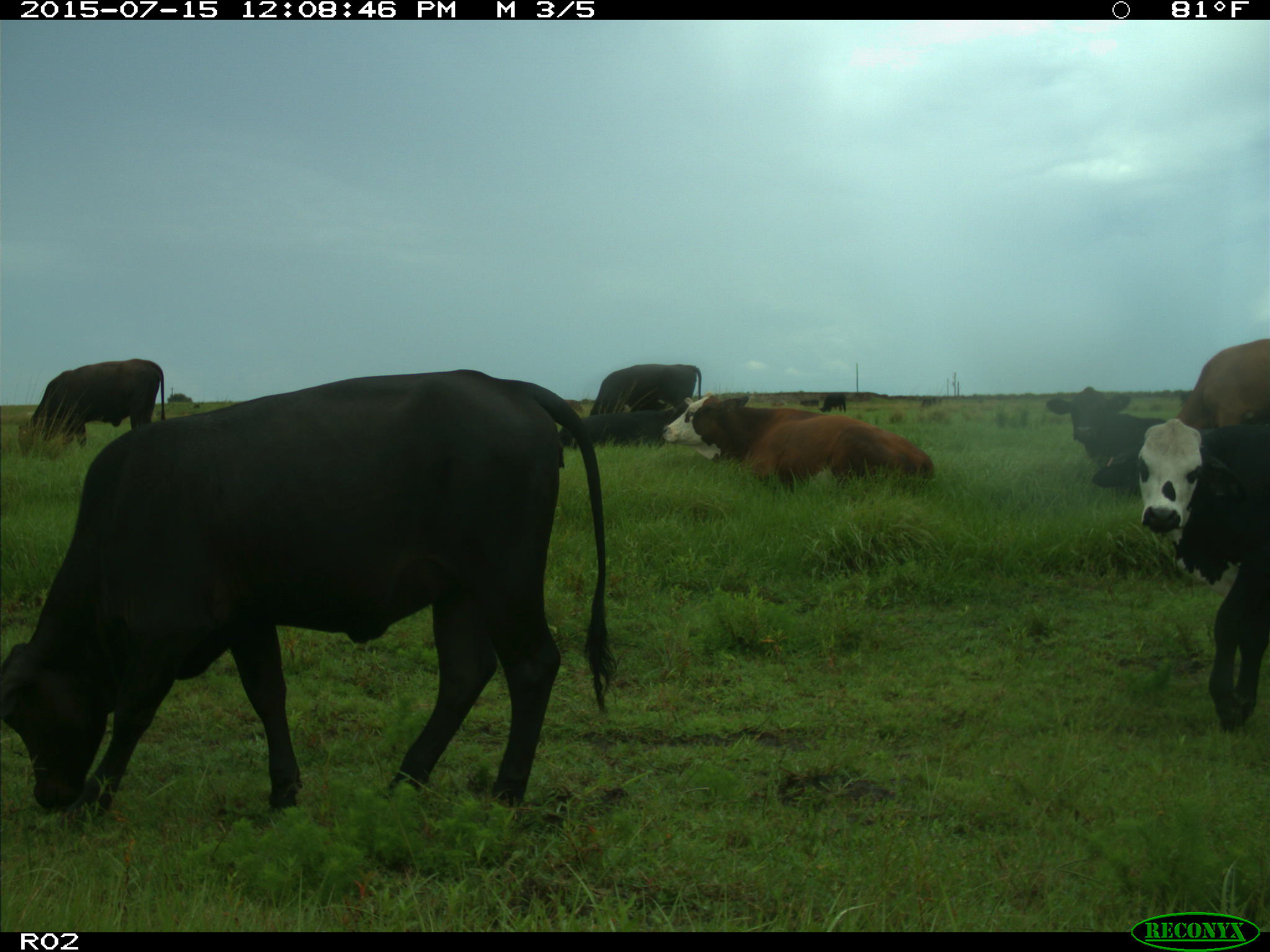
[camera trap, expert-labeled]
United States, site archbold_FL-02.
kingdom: Animalia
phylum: Chordata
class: Mammalia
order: Artiodactyla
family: Bovidae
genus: Bos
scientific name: Bos taurus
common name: domestic cow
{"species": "Bos taurus (domestic cow)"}